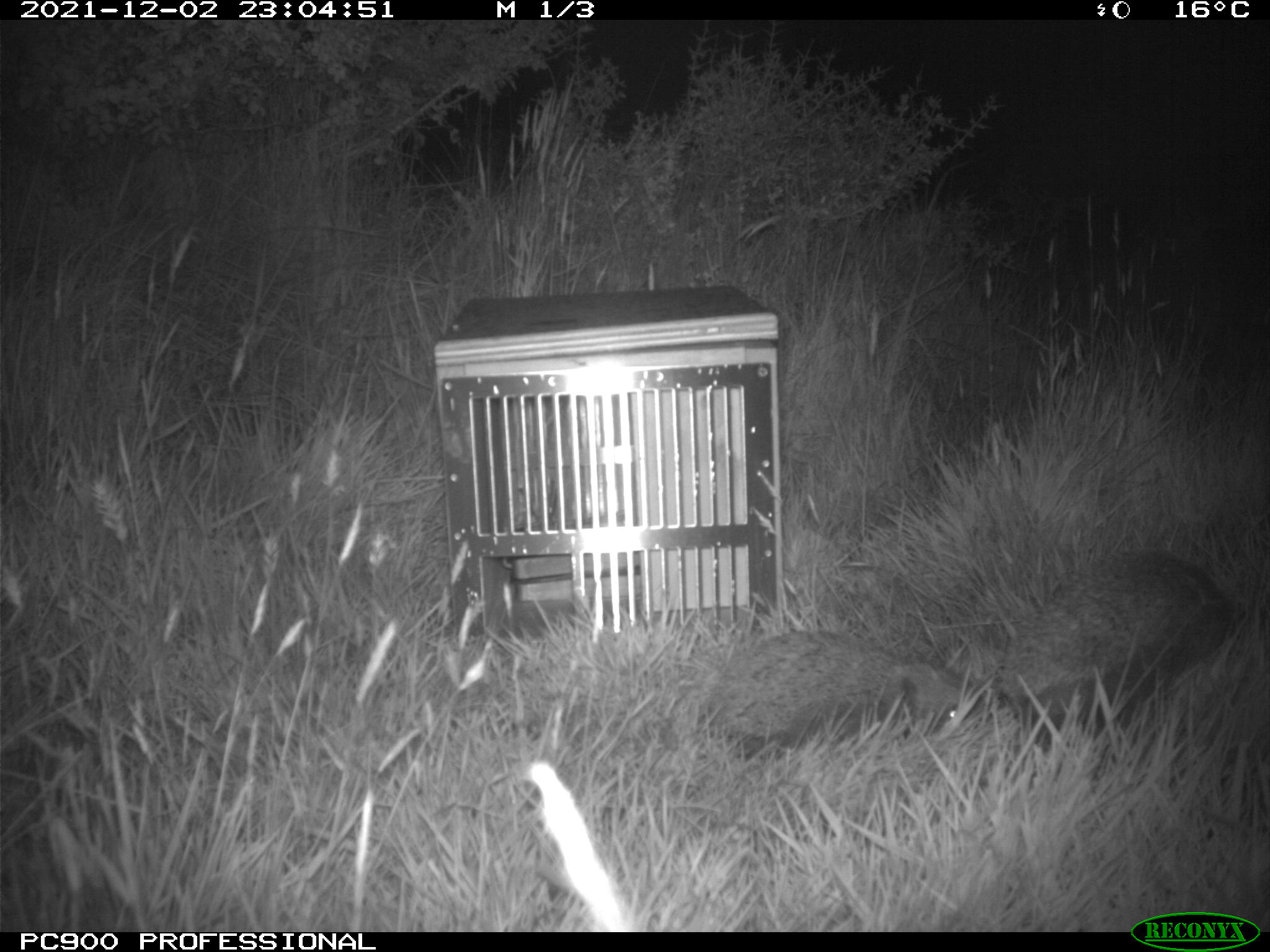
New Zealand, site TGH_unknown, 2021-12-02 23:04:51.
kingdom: Animalia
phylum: Chordata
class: Mammalia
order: Eulipotyphla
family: Erinaceidae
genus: Erinaceus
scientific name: Erinaceus europaeus europaeus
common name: european hedgehog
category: hedgehog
Hedgehog (european hedgehog) (Erinaceus europaeus europaeus).